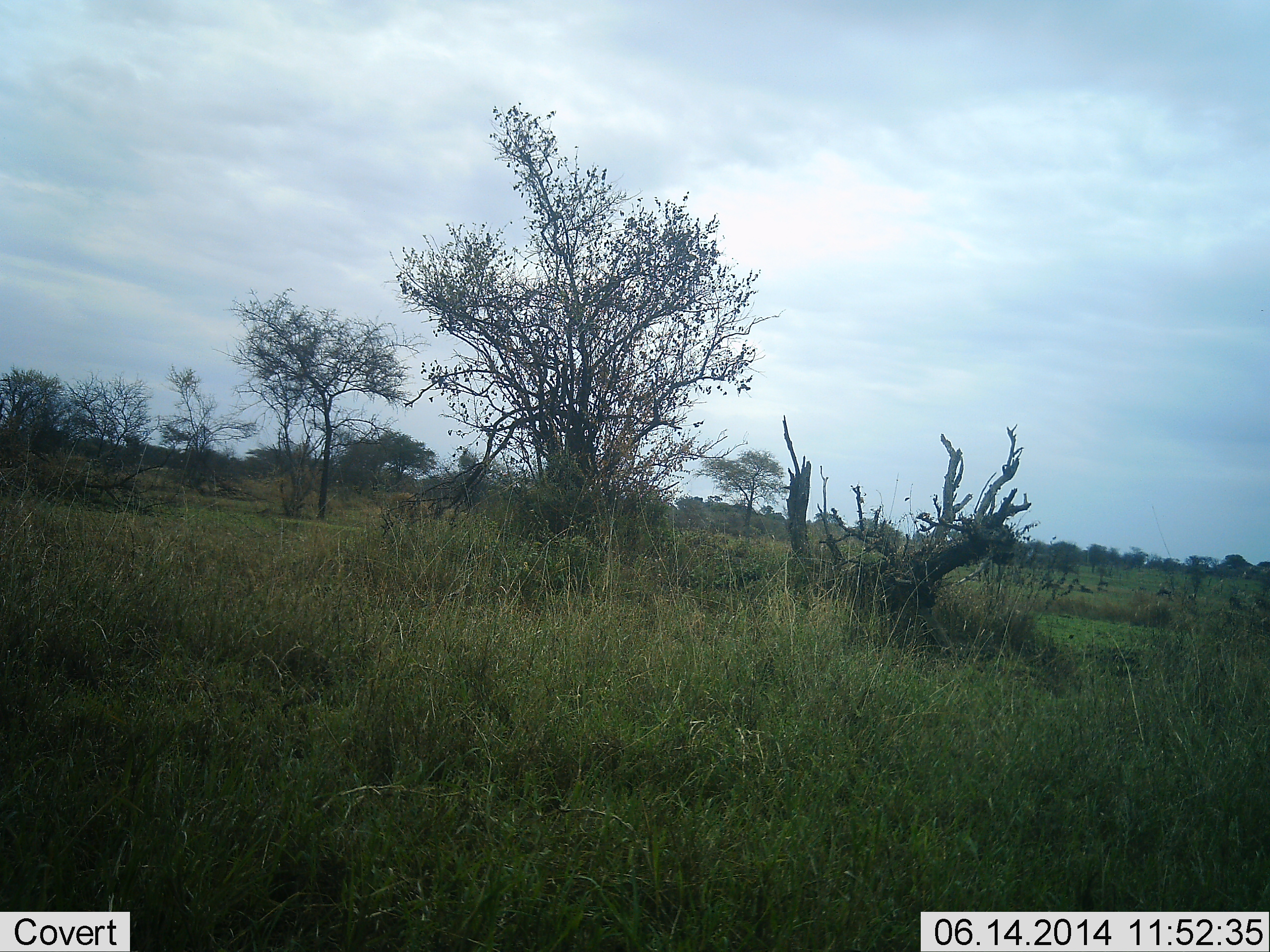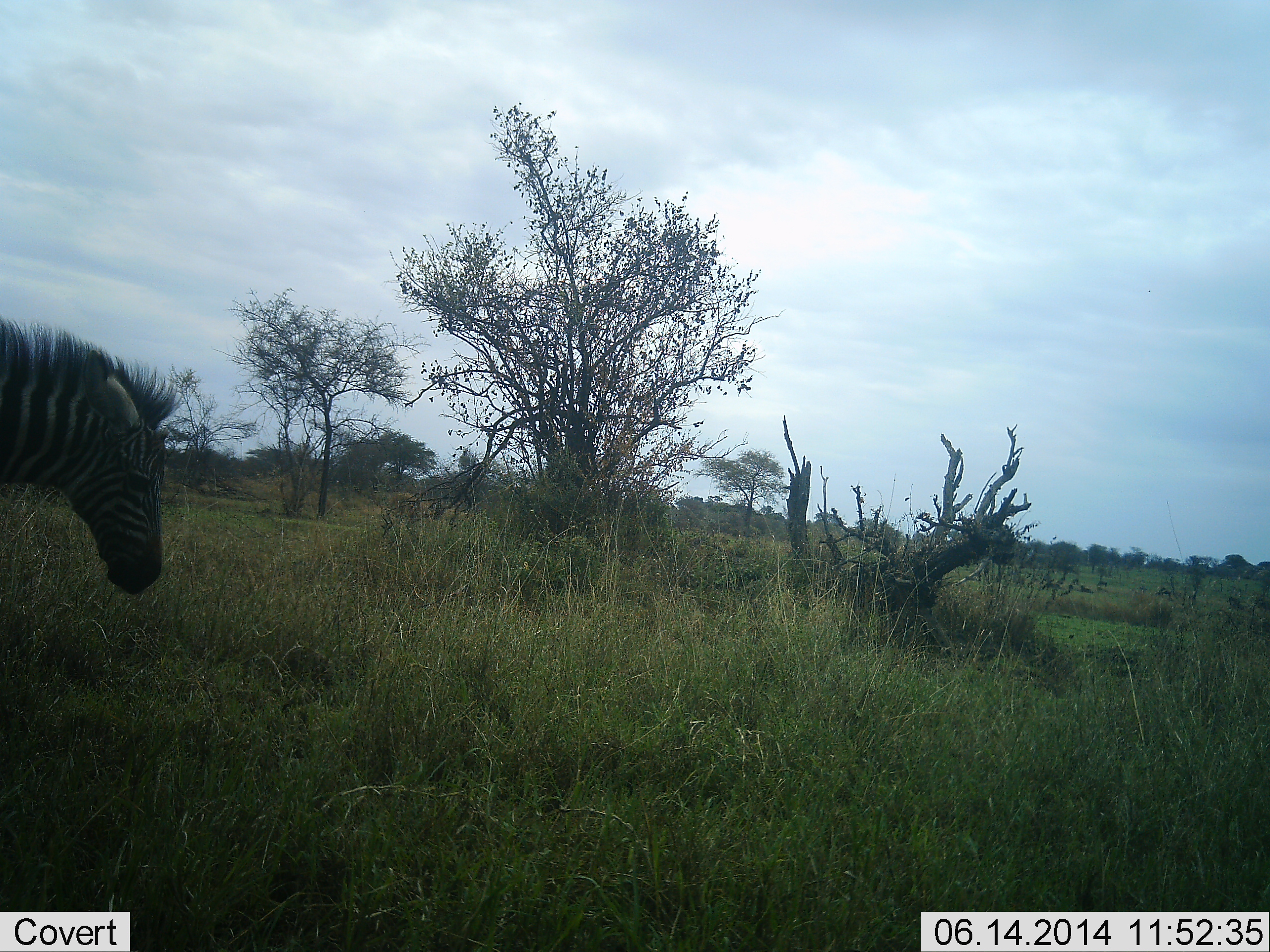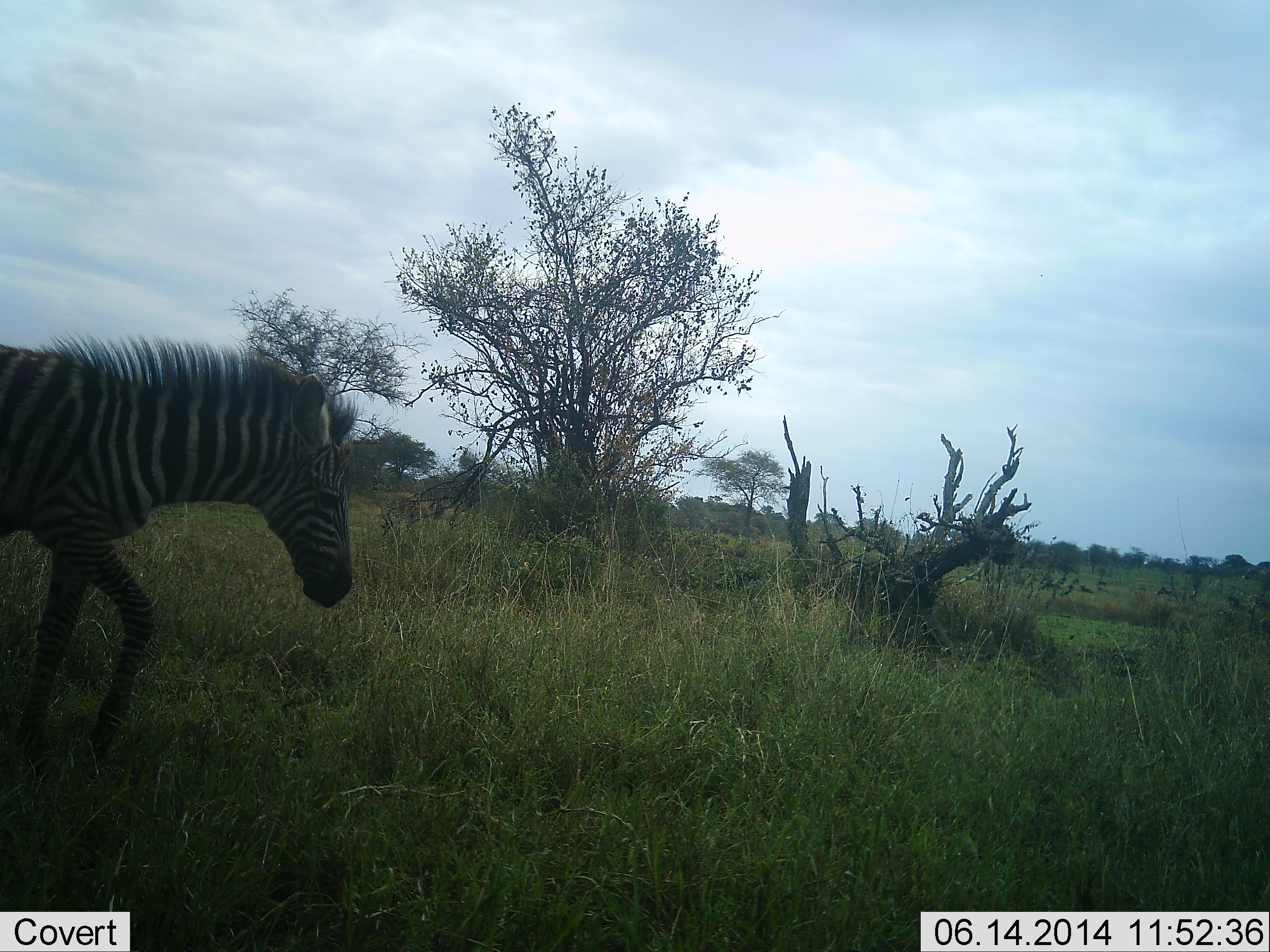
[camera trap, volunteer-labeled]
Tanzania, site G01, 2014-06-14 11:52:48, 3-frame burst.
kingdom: Animalia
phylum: Chordata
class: Mammalia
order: Perissodactyla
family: Equidae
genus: Equus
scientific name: Equus quagga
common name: plains zebra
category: zebra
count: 1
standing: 18%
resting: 0%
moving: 100%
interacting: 0%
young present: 0%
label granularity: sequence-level